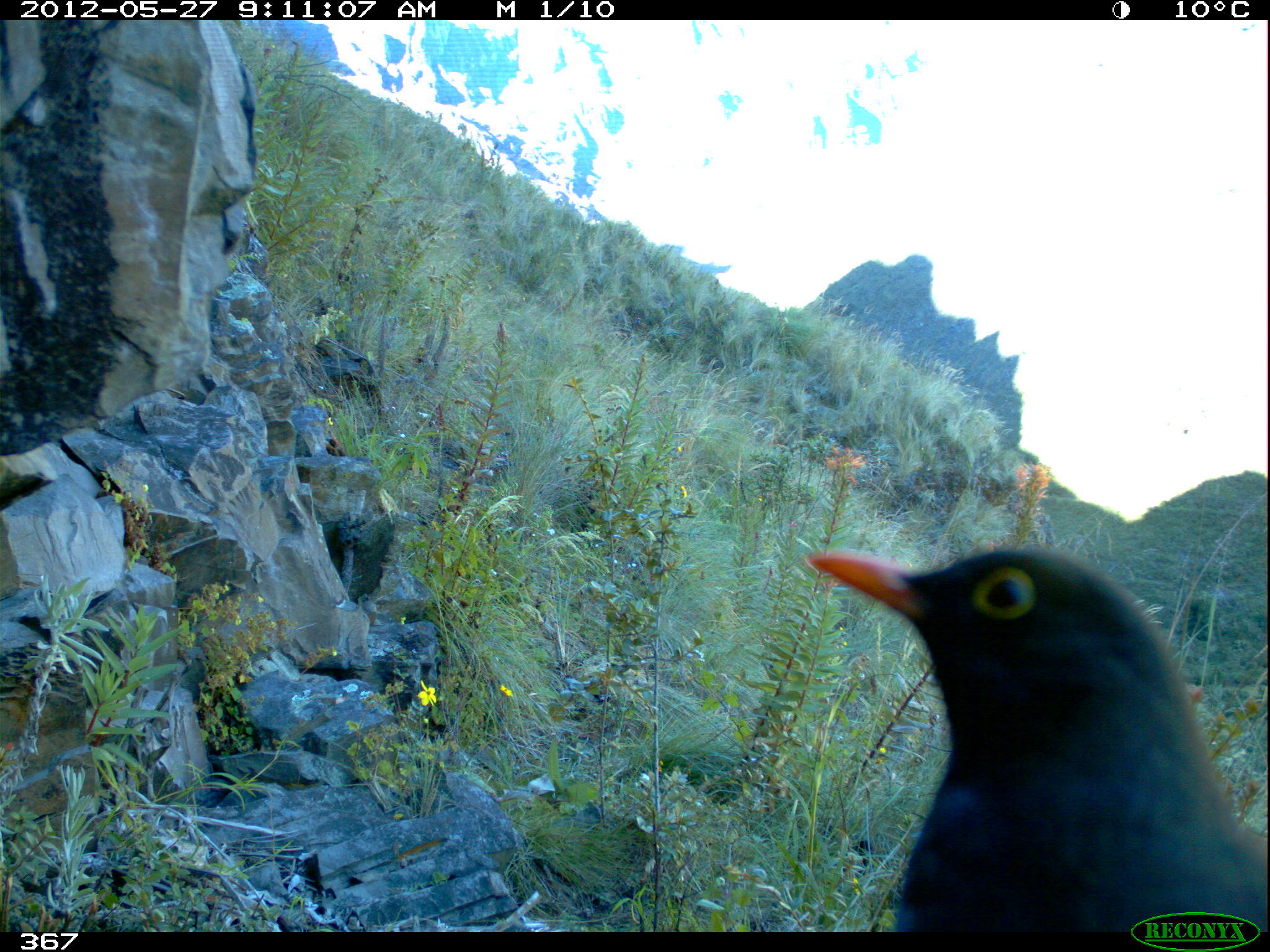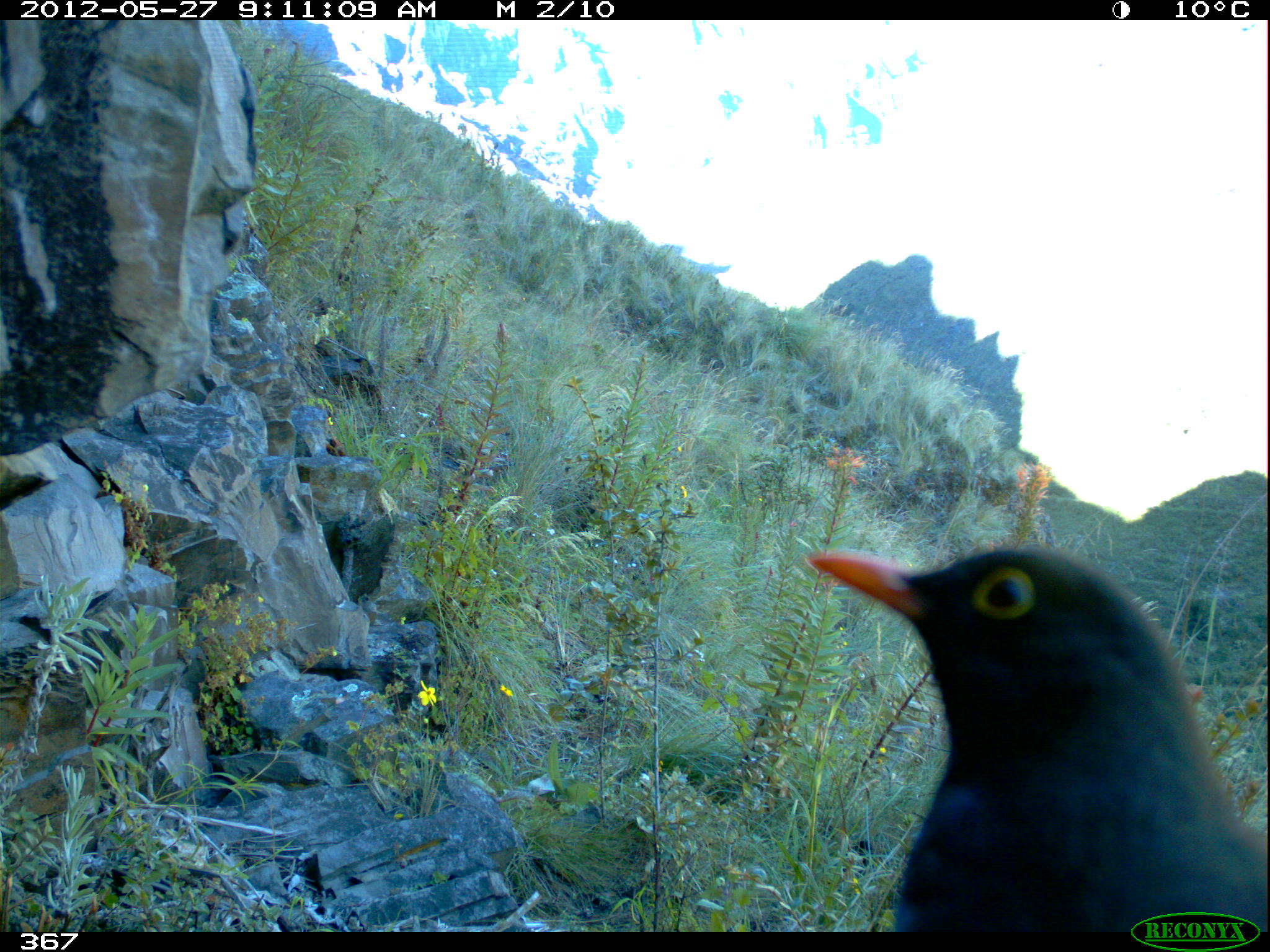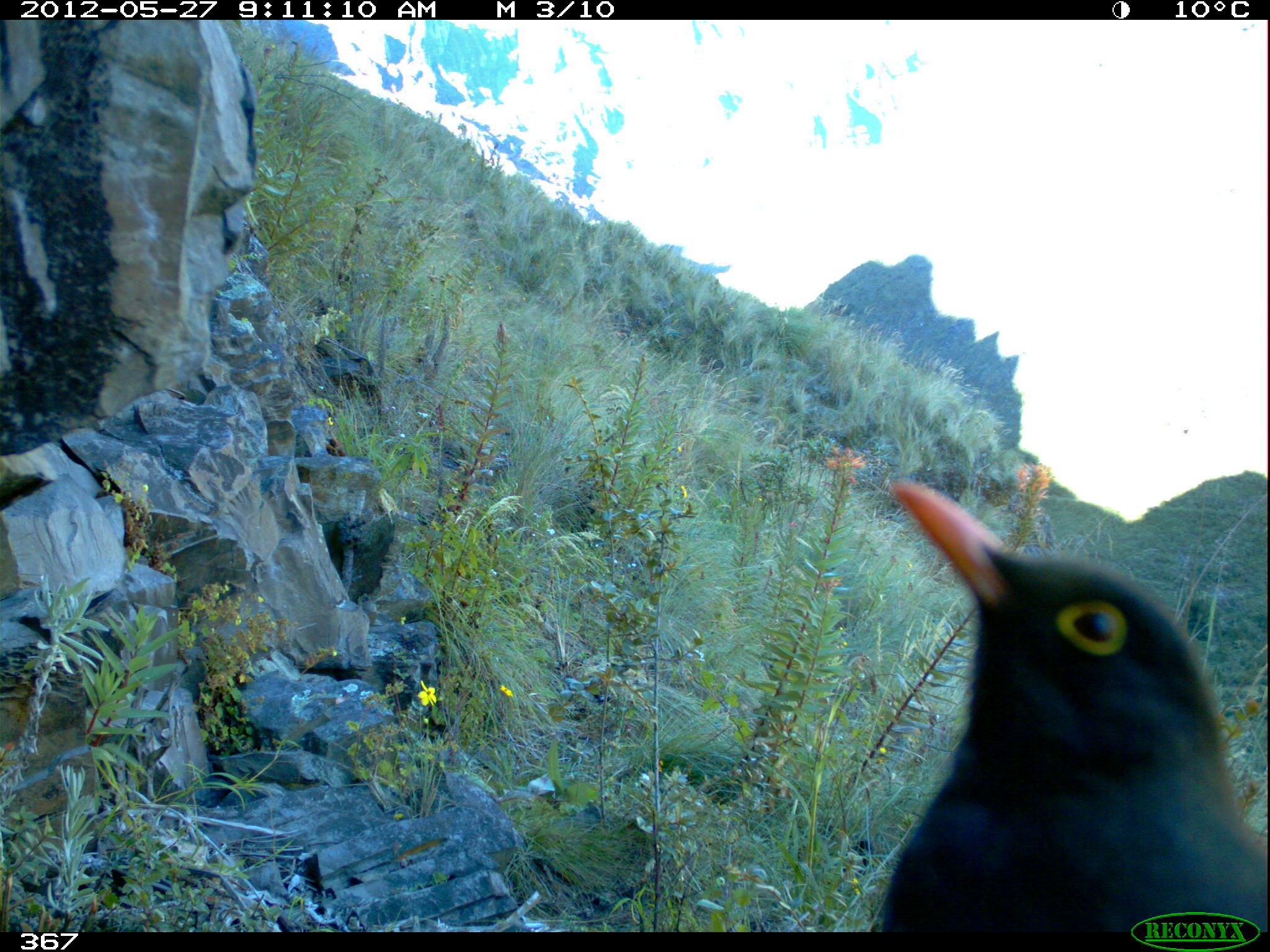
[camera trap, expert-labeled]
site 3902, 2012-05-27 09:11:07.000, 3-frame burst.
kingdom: Animalia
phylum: Chordata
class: Aves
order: Passeriformes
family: Turdidae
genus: Turdus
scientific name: Turdus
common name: true thrushes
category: turdus sp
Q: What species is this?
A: Turdus sp (true thrushes) (Turdus).